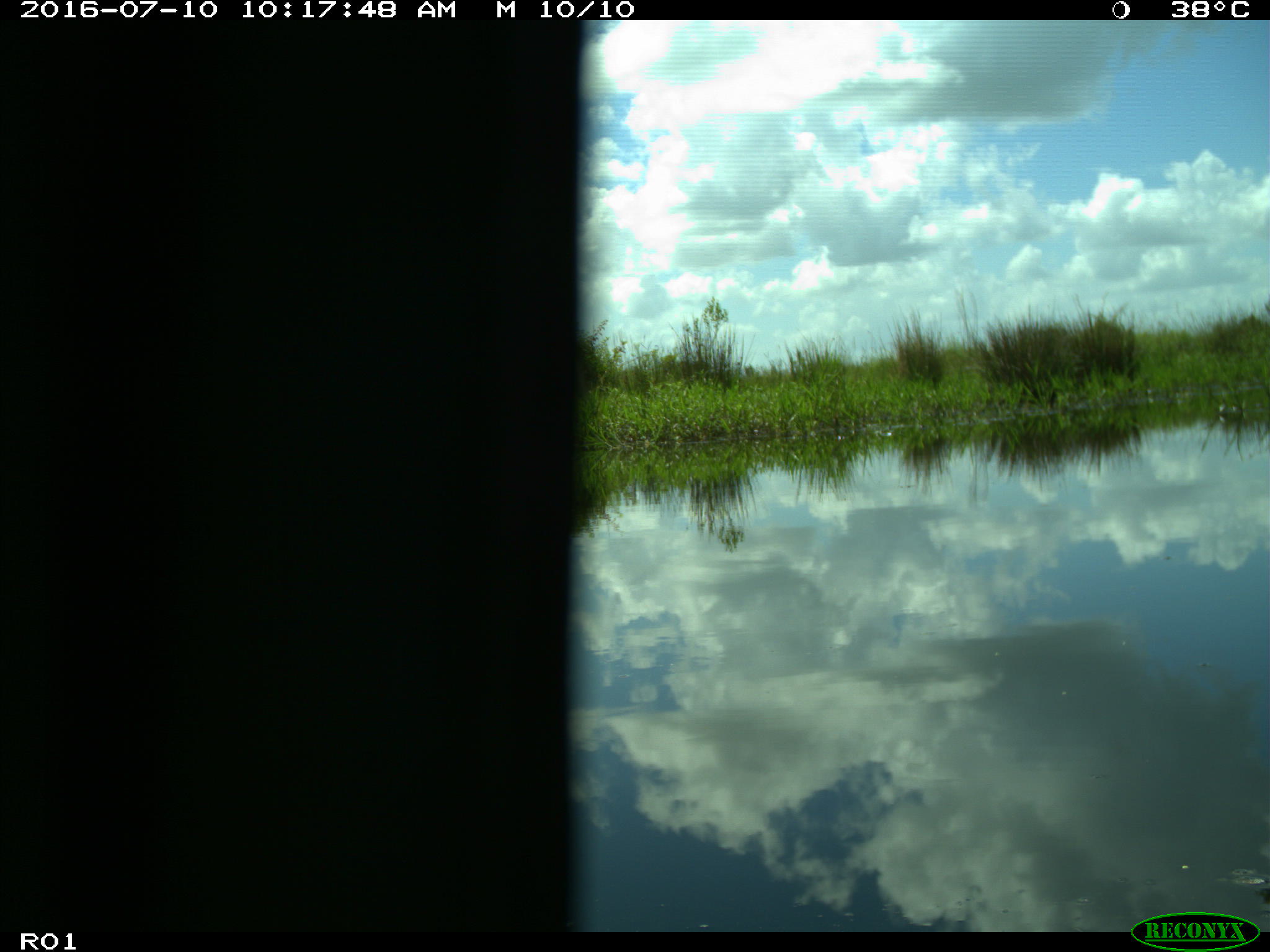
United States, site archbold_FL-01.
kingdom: Animalia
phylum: Chordata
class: Aves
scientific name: Aves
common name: birds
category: unidentified bird